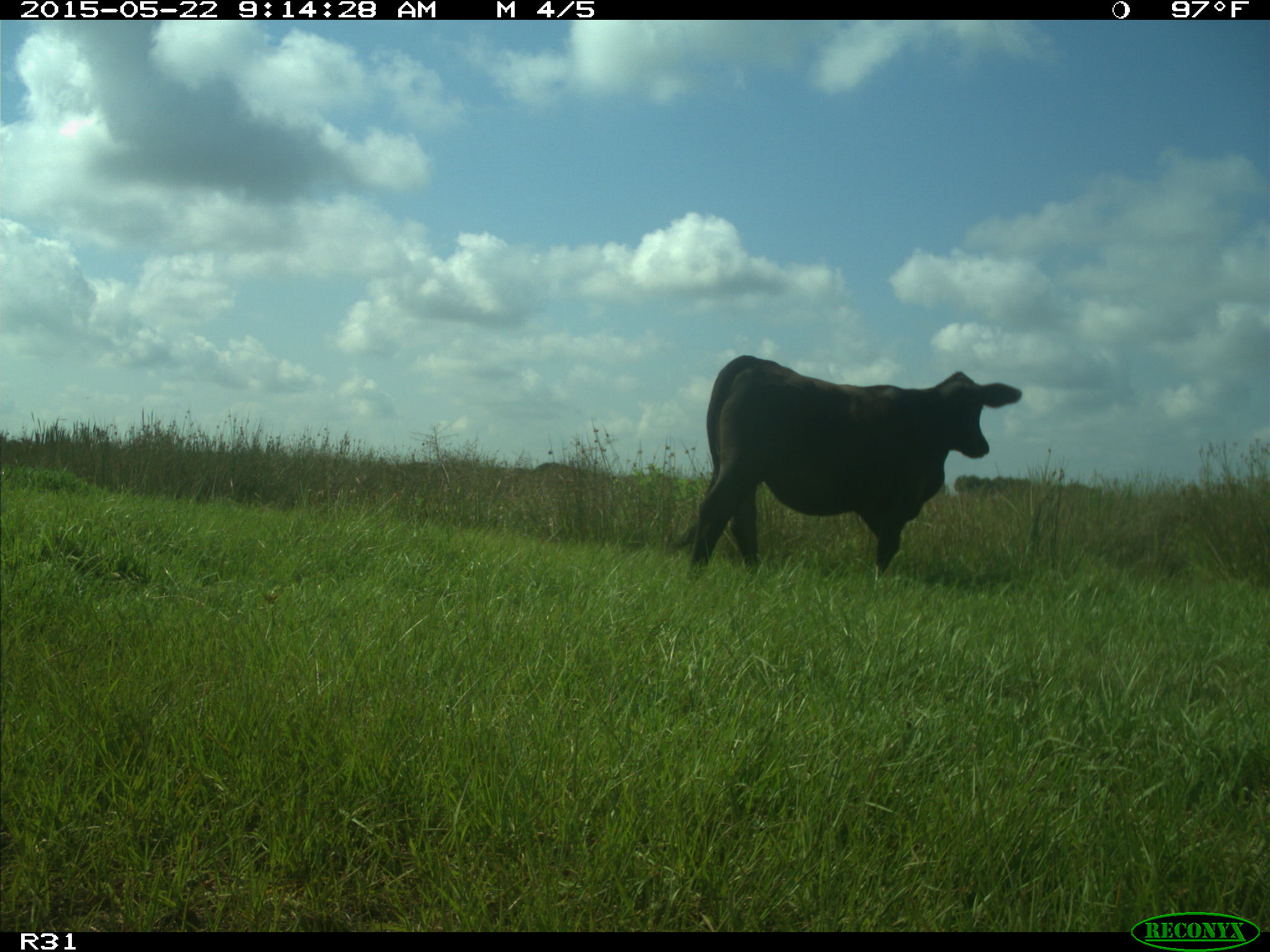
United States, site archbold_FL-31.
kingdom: Animalia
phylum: Chordata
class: Mammalia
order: Artiodactyla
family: Bovidae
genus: Bos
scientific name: Bos taurus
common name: domestic cow